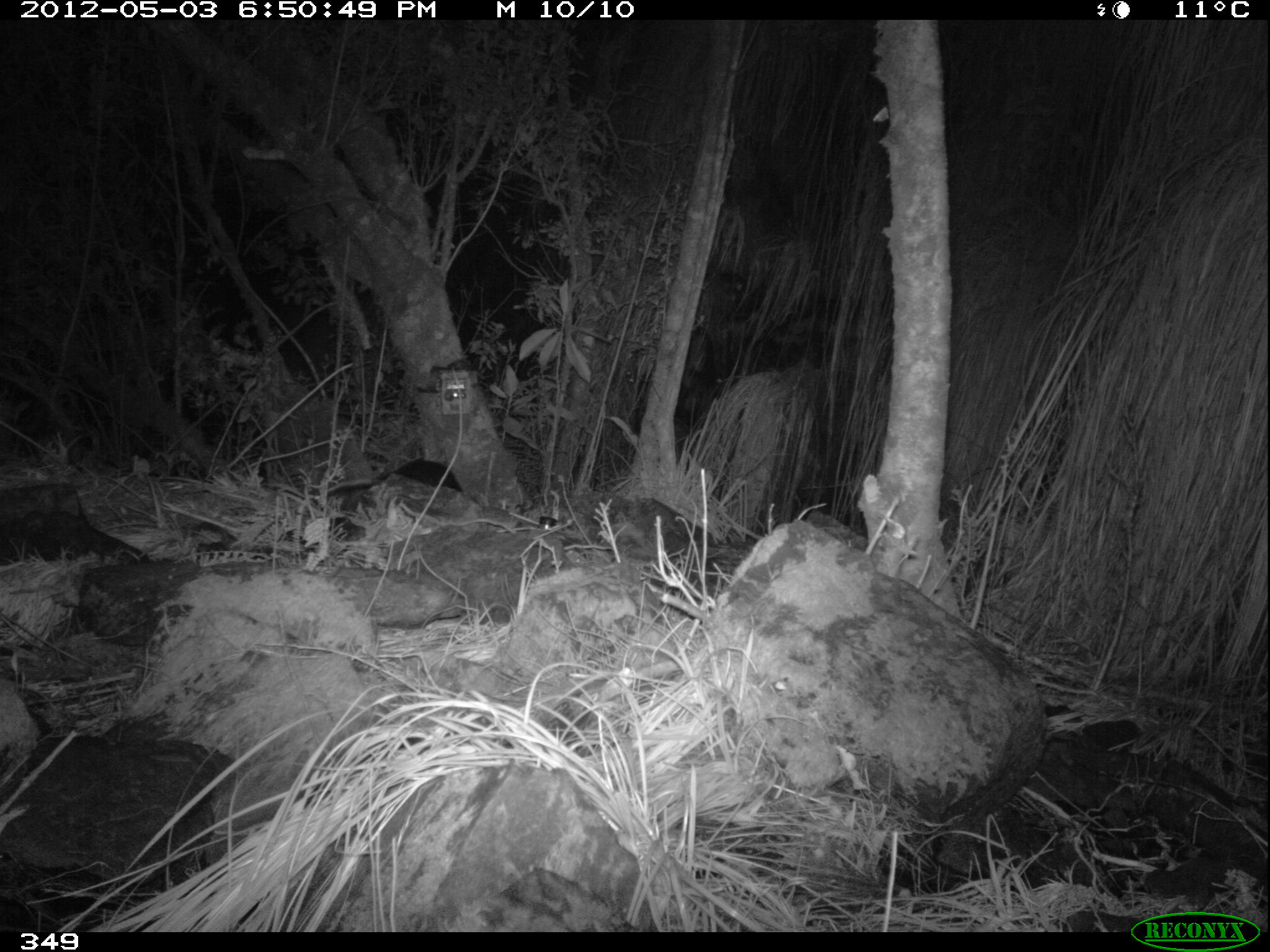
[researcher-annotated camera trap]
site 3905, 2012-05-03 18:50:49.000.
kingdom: Animalia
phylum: Chordata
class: Mammalia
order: Didelphimorphia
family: Didelphidae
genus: Didelphis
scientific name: Didelphis pernigra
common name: andean white-eared opossum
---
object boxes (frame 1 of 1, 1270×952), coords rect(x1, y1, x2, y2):
didelphis pernigra: rect(328, 457, 465, 493)